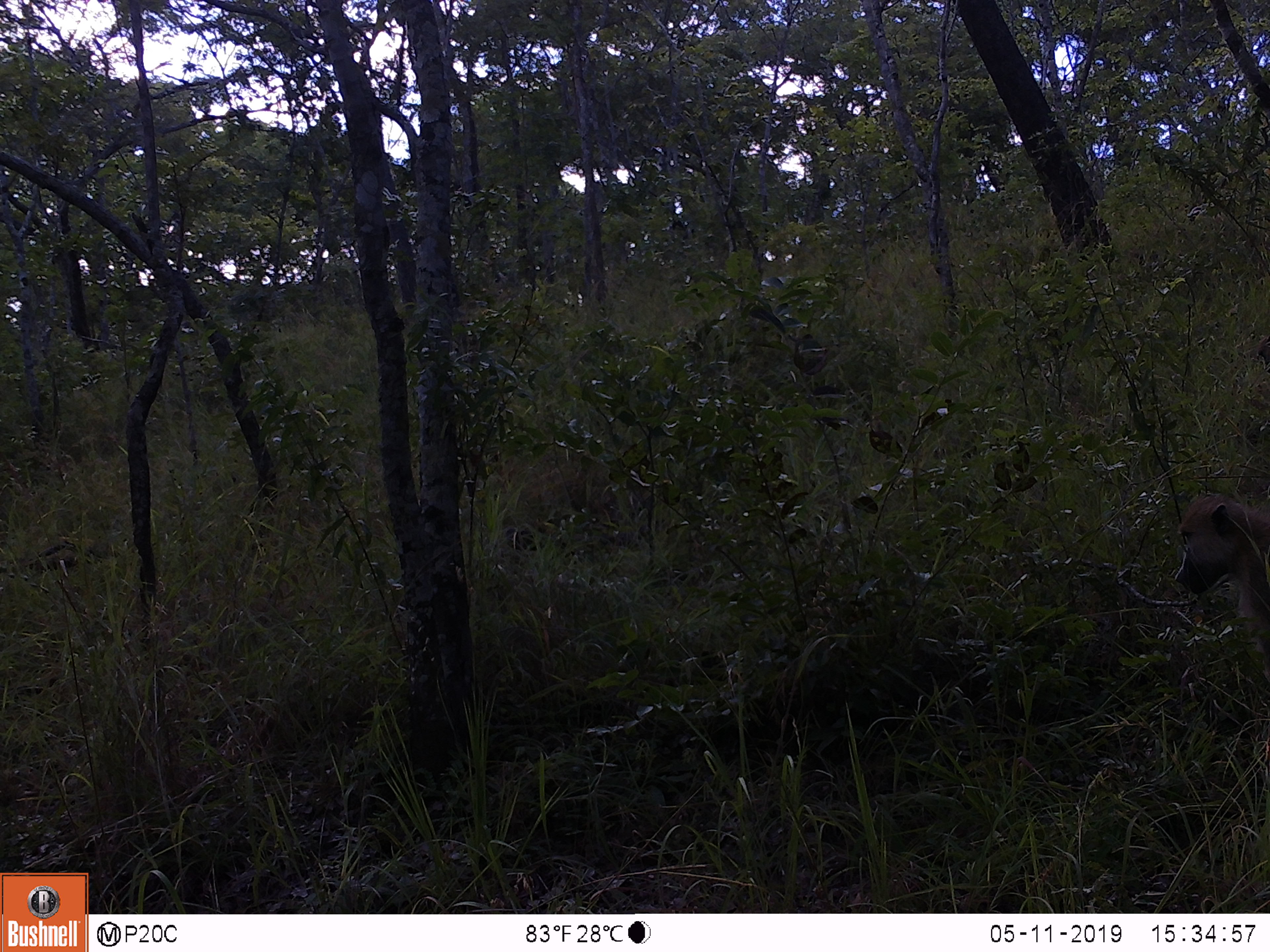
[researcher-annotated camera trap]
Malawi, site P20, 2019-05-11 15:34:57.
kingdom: Animalia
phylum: Chordata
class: Mammalia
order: Primates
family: Cercopithecidae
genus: Papio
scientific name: Papio cynocephalus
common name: yellow baboon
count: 1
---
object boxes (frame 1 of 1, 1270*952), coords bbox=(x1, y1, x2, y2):
yellow baboon: bbox=(1167, 481, 1266, 689)